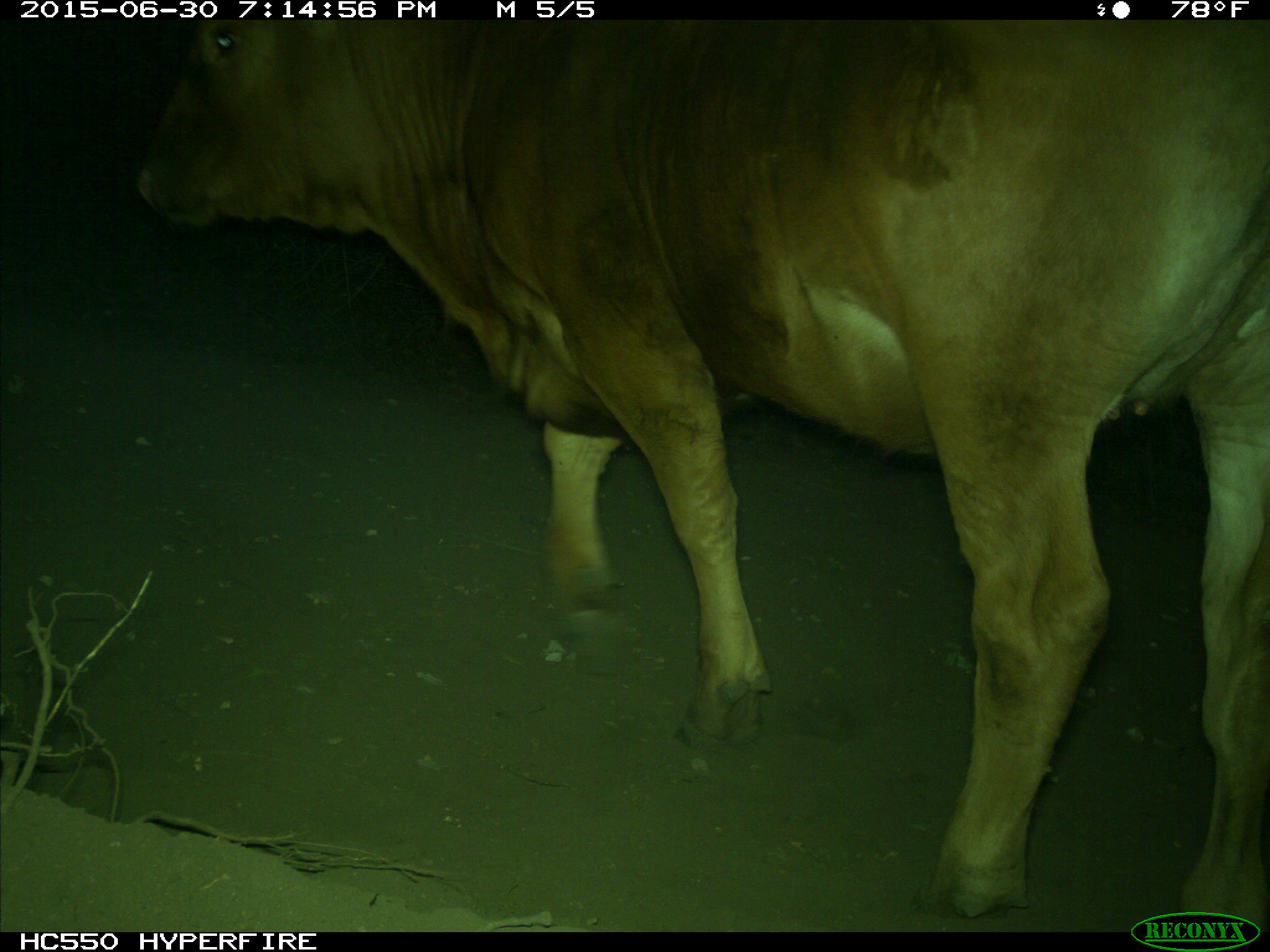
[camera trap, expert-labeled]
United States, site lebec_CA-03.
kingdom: Animalia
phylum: Chordata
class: Mammalia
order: Artiodactyla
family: Bovidae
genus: Bos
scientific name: Bos taurus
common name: domestic cow